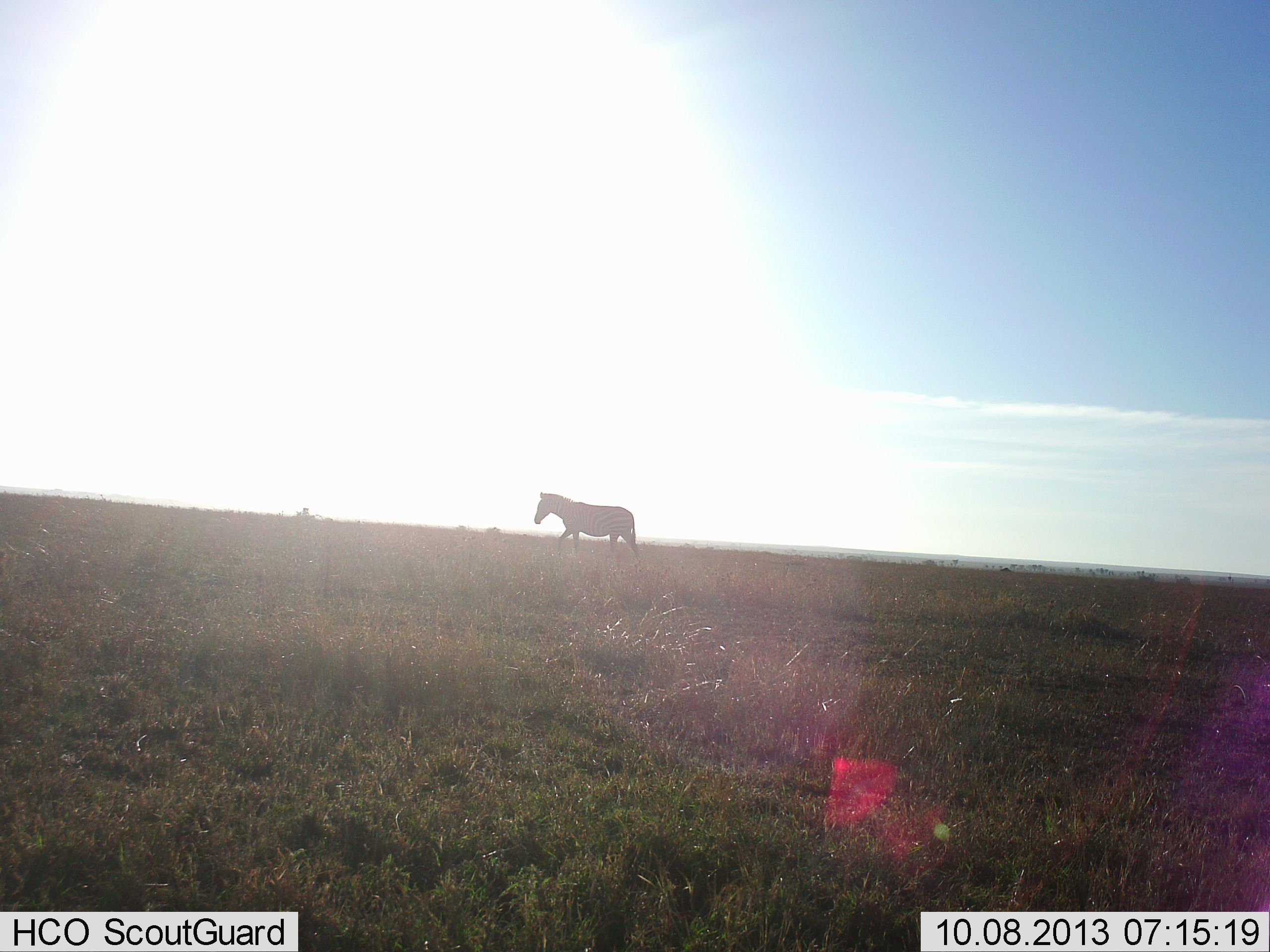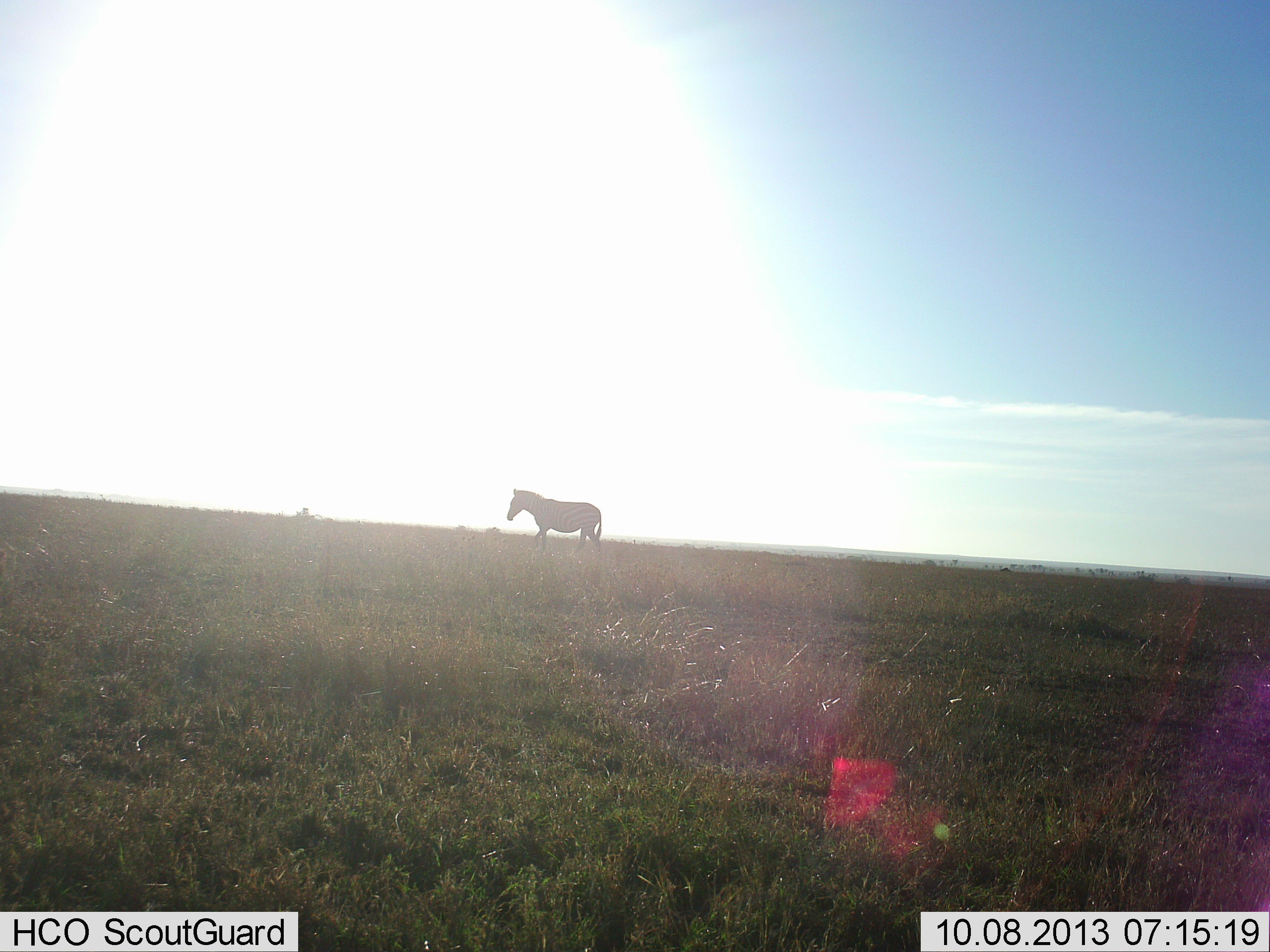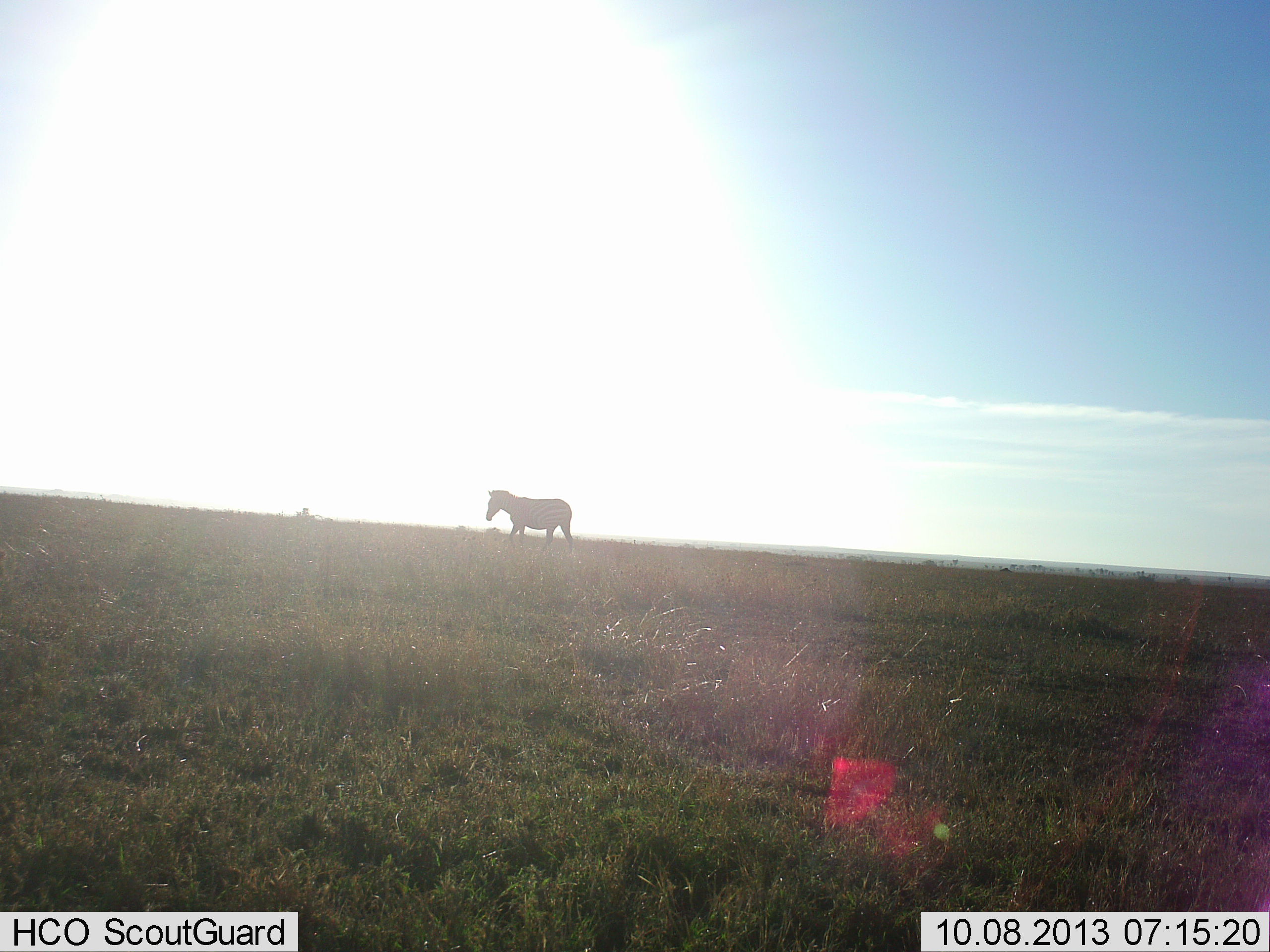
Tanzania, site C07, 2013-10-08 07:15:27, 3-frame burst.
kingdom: Animalia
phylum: Chordata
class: Mammalia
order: Perissodactyla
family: Equidae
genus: Equus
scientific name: Equus quagga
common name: plains zebra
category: zebra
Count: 1.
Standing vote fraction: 12%.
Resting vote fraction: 0%.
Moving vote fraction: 92%.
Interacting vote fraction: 0%.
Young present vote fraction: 0%.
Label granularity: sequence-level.